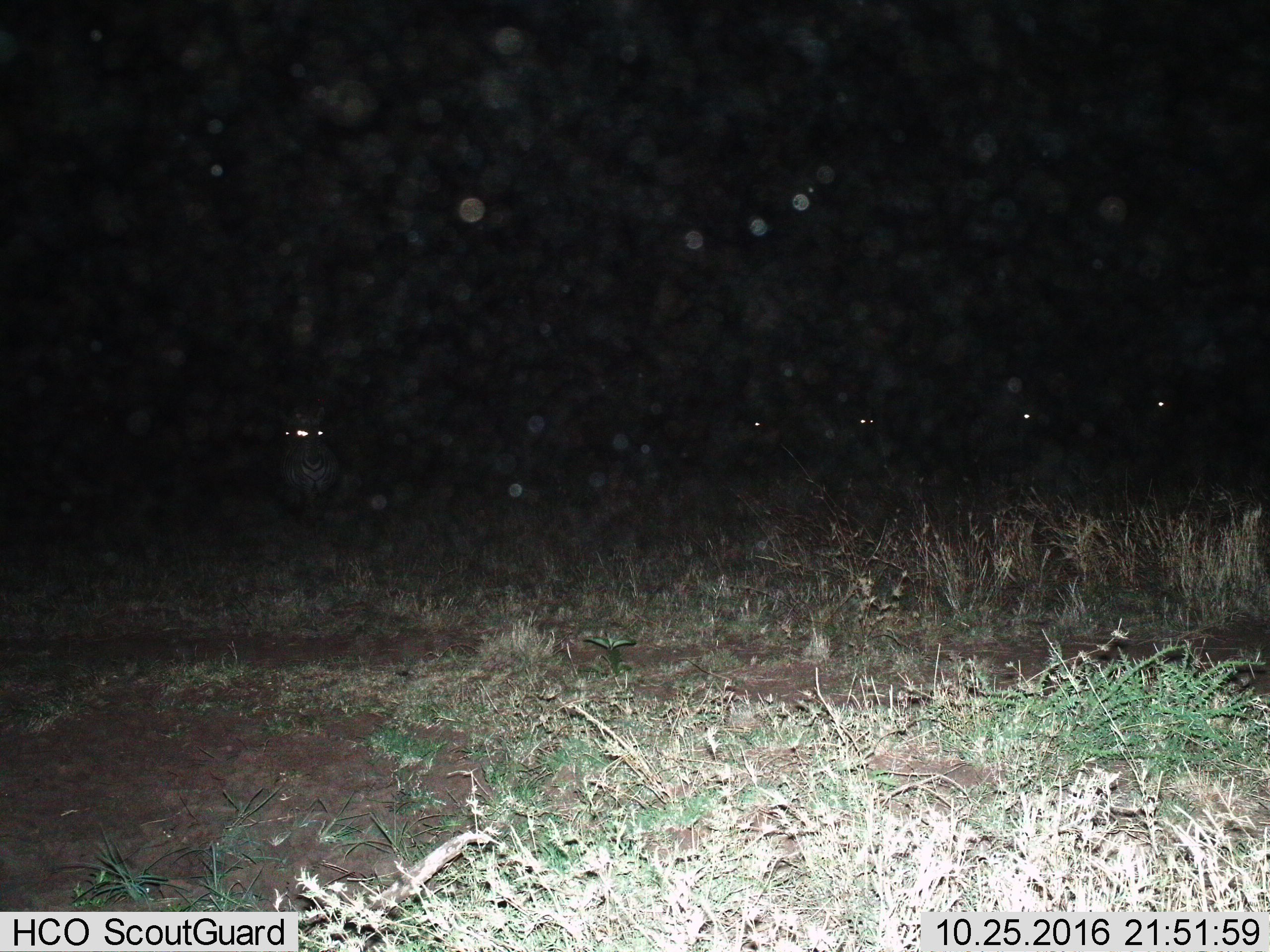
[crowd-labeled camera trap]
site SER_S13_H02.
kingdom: Animalia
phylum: Chordata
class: Mammalia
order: Perissodactyla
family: Equidae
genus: Equus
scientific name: Equus quagga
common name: plains zebra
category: zebraplains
Zebraplains (plains zebra) (Equus quagga), count 6. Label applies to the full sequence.